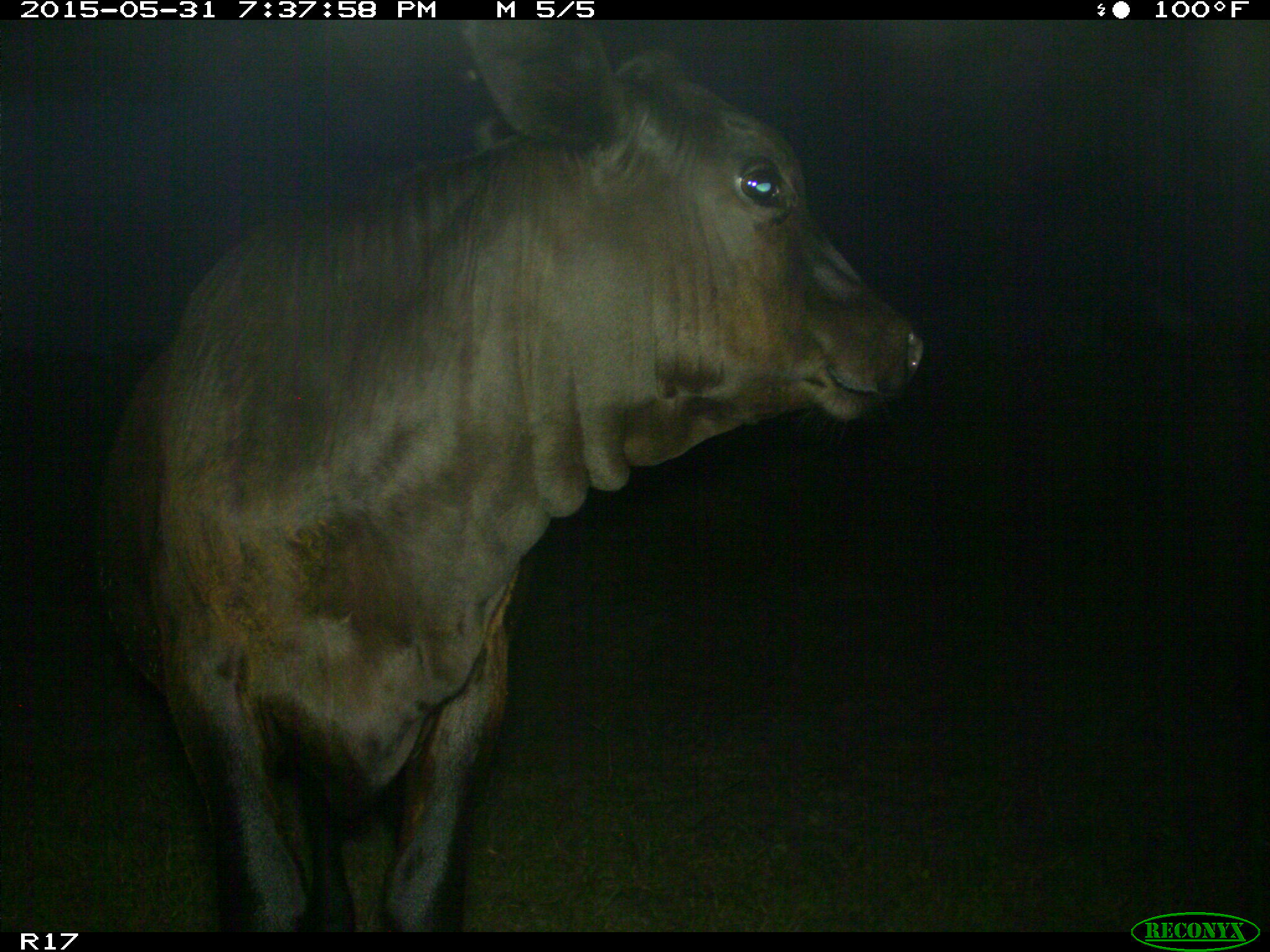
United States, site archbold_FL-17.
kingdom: Animalia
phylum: Chordata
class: Mammalia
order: Artiodactyla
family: Bovidae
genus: Bos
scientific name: Bos taurus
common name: domestic cow